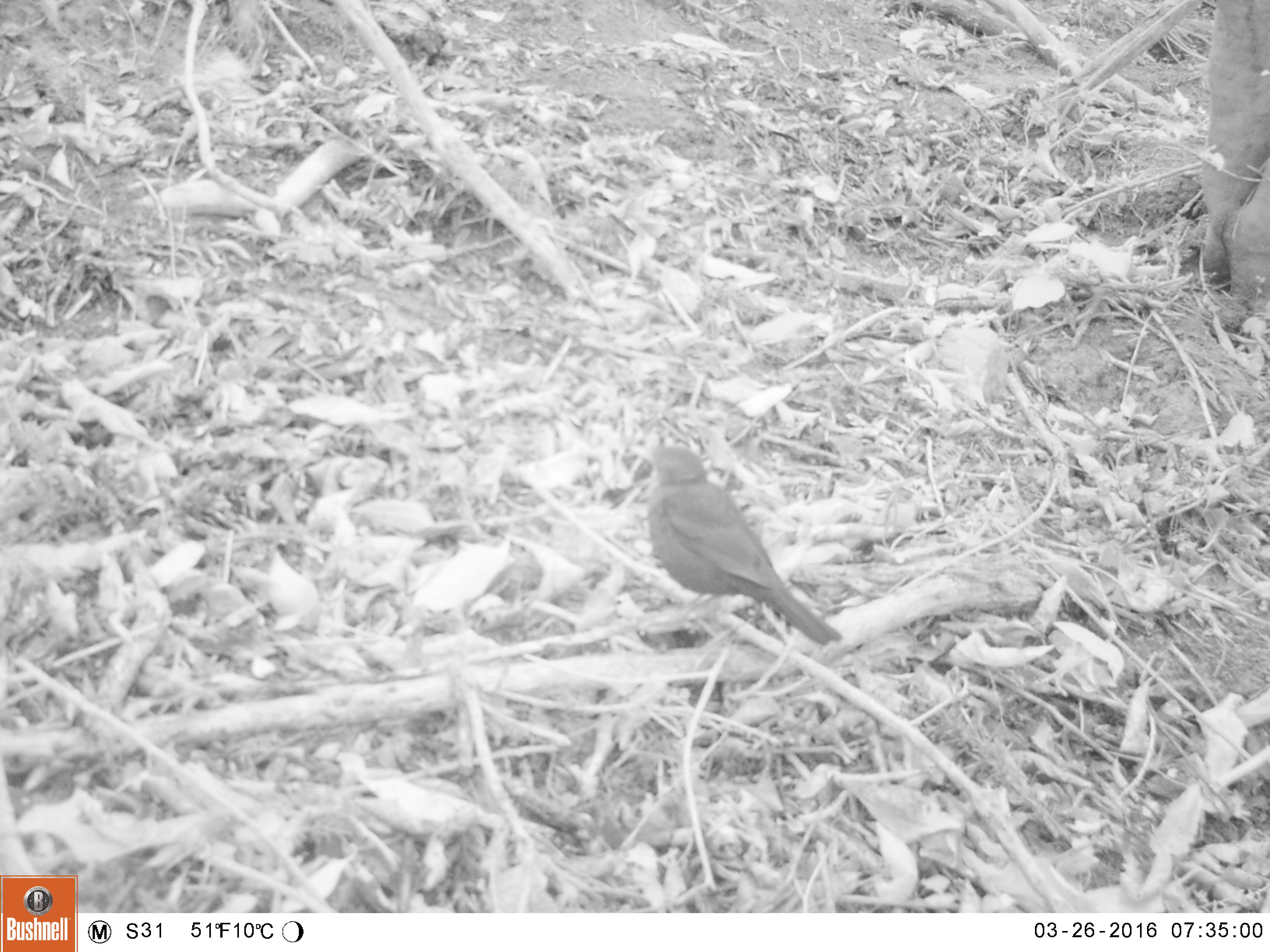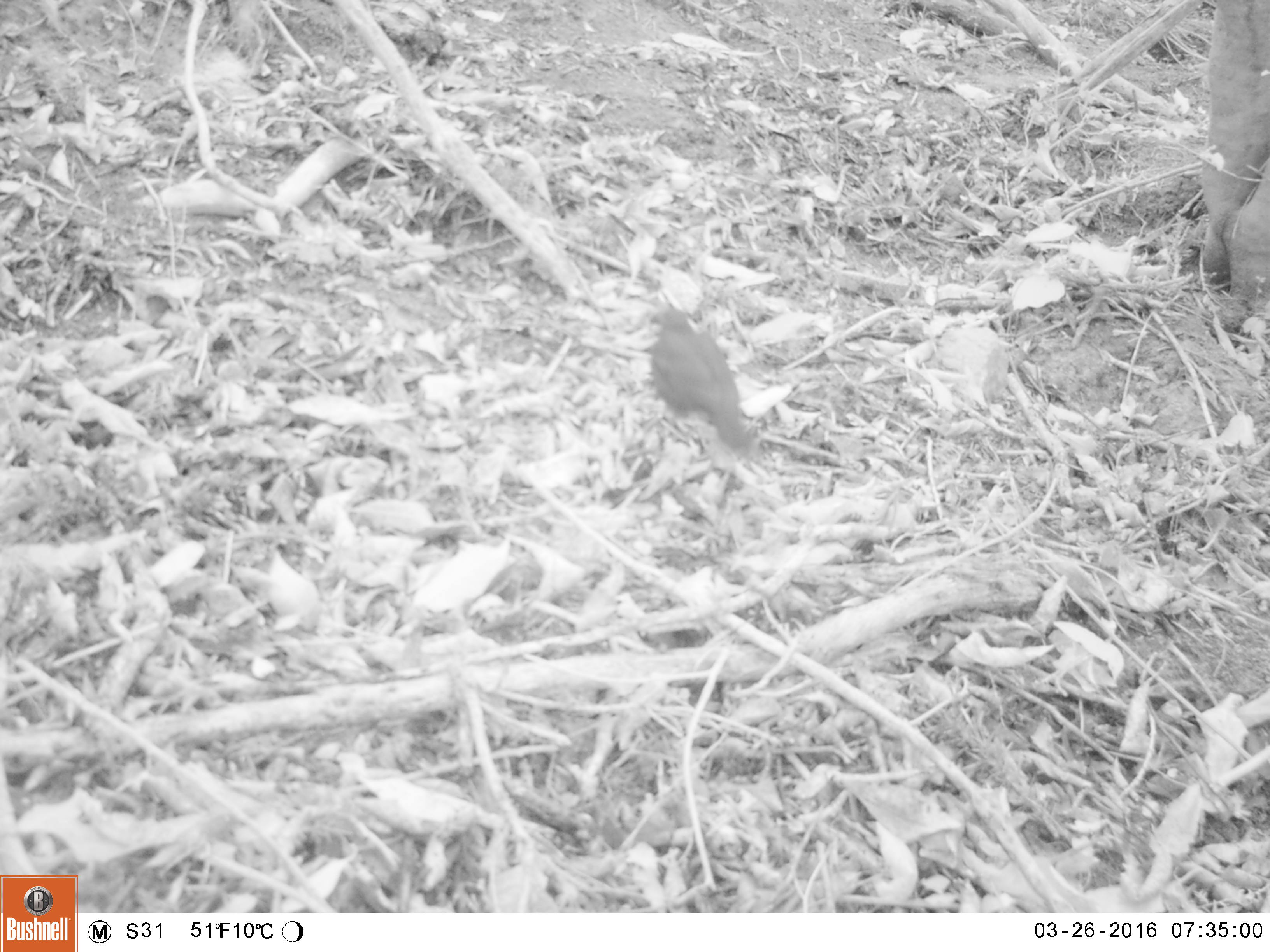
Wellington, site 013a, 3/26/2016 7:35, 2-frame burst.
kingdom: Animalia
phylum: Chordata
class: Aves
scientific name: Aves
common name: bird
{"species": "bird (Aves)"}